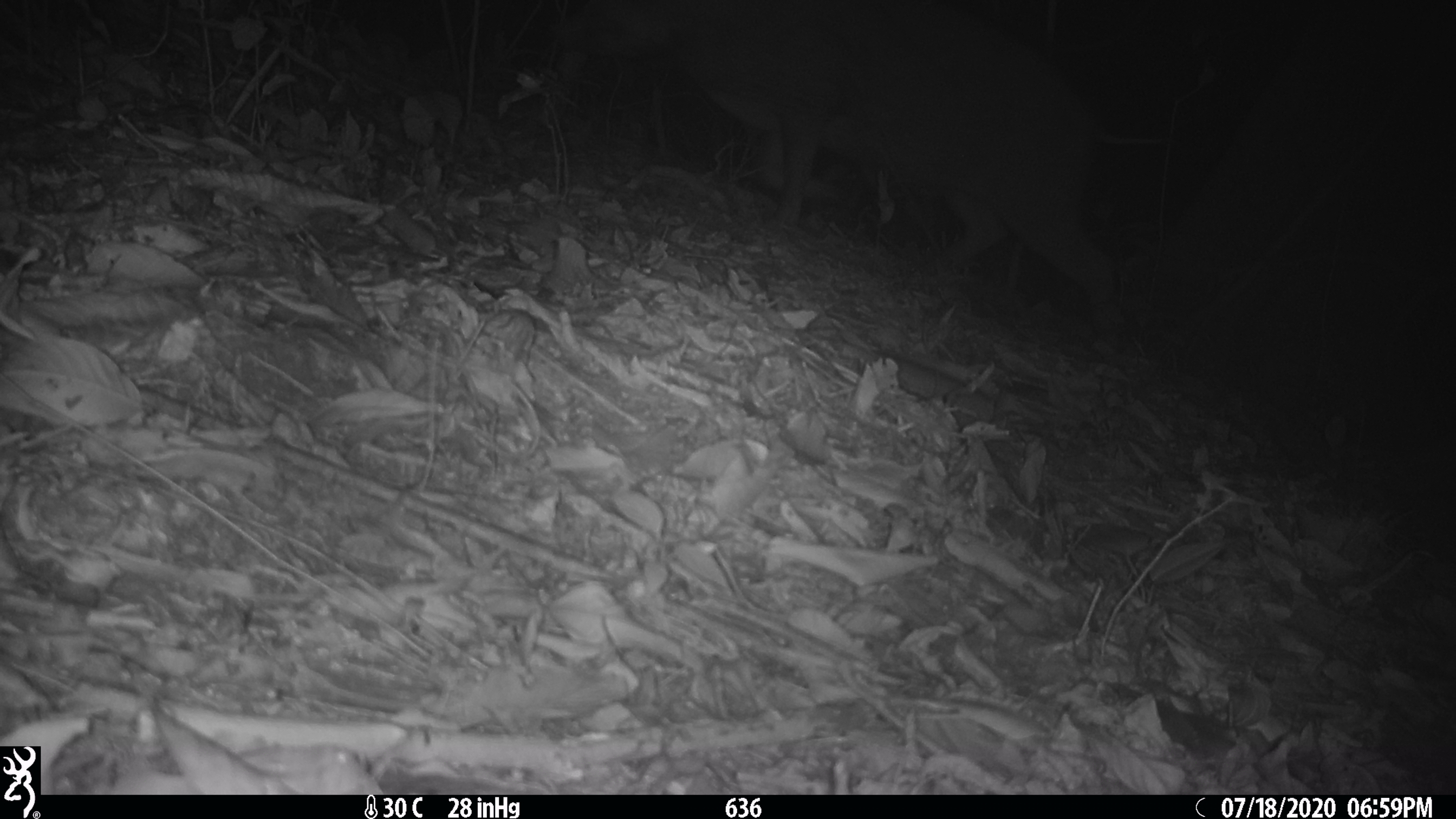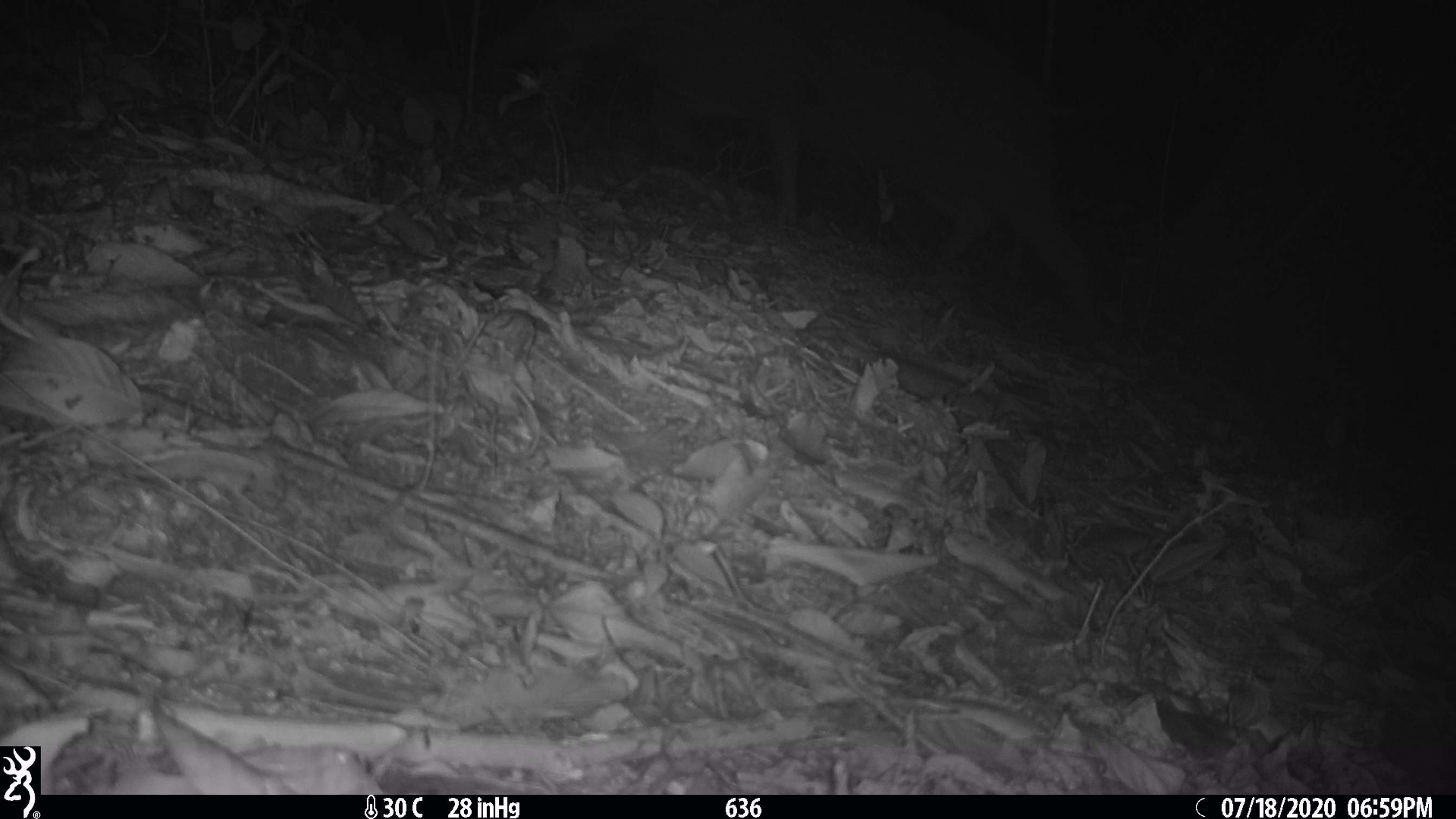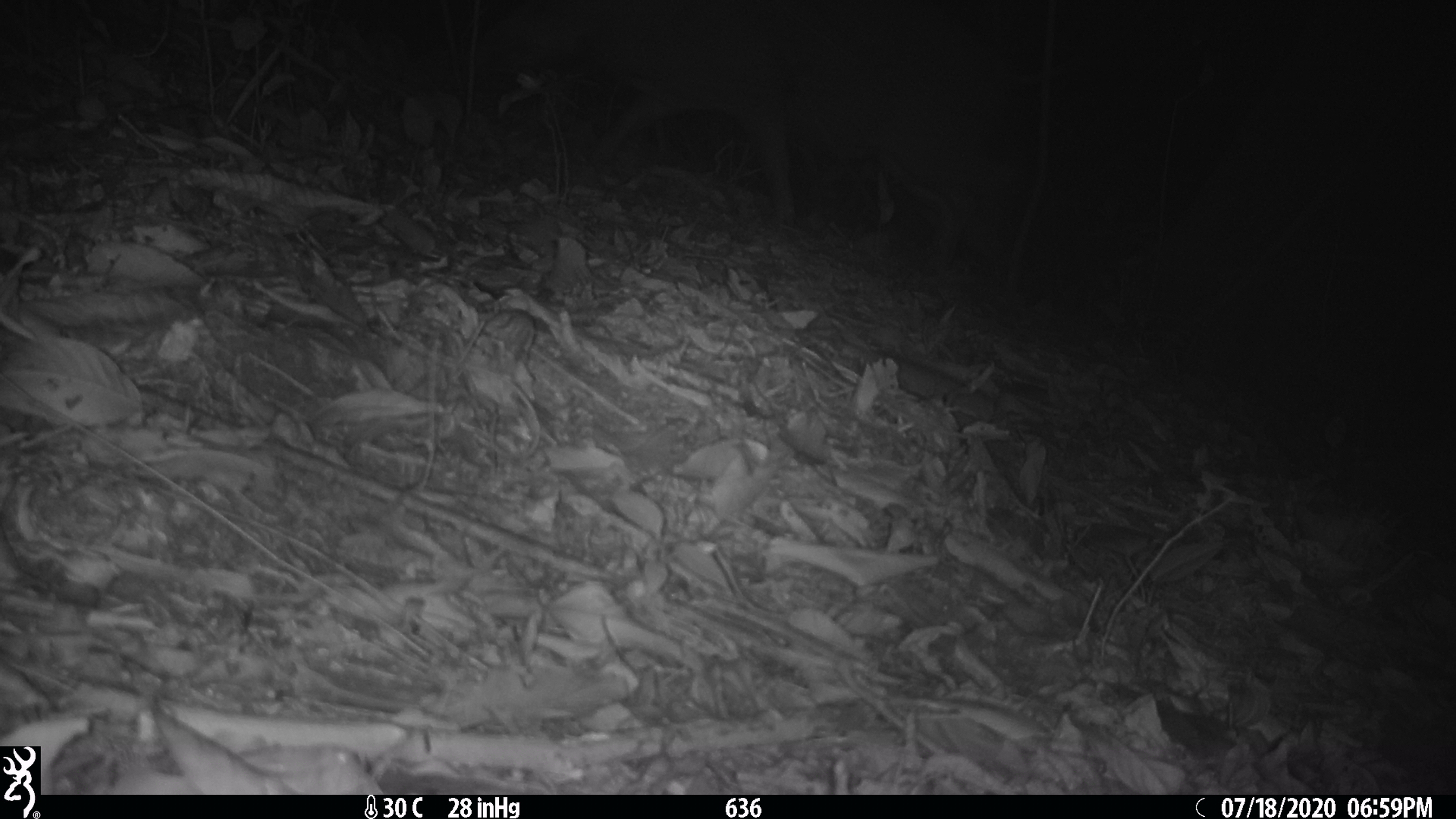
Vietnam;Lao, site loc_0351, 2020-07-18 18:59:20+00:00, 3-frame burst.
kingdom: Animalia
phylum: Chordata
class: Mammalia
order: Artiodactyla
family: Suidae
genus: Sus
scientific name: Sus scrofa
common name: eurasian wild pig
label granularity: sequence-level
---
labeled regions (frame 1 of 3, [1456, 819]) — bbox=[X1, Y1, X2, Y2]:
eurasian wild pig: bbox=[555, 0, 1174, 354]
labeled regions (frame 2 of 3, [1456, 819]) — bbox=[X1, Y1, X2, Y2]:
eurasian wild pig: bbox=[482, 0, 1102, 343]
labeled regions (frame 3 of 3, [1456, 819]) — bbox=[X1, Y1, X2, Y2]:
eurasian wild pig: bbox=[482, 0, 1079, 275]